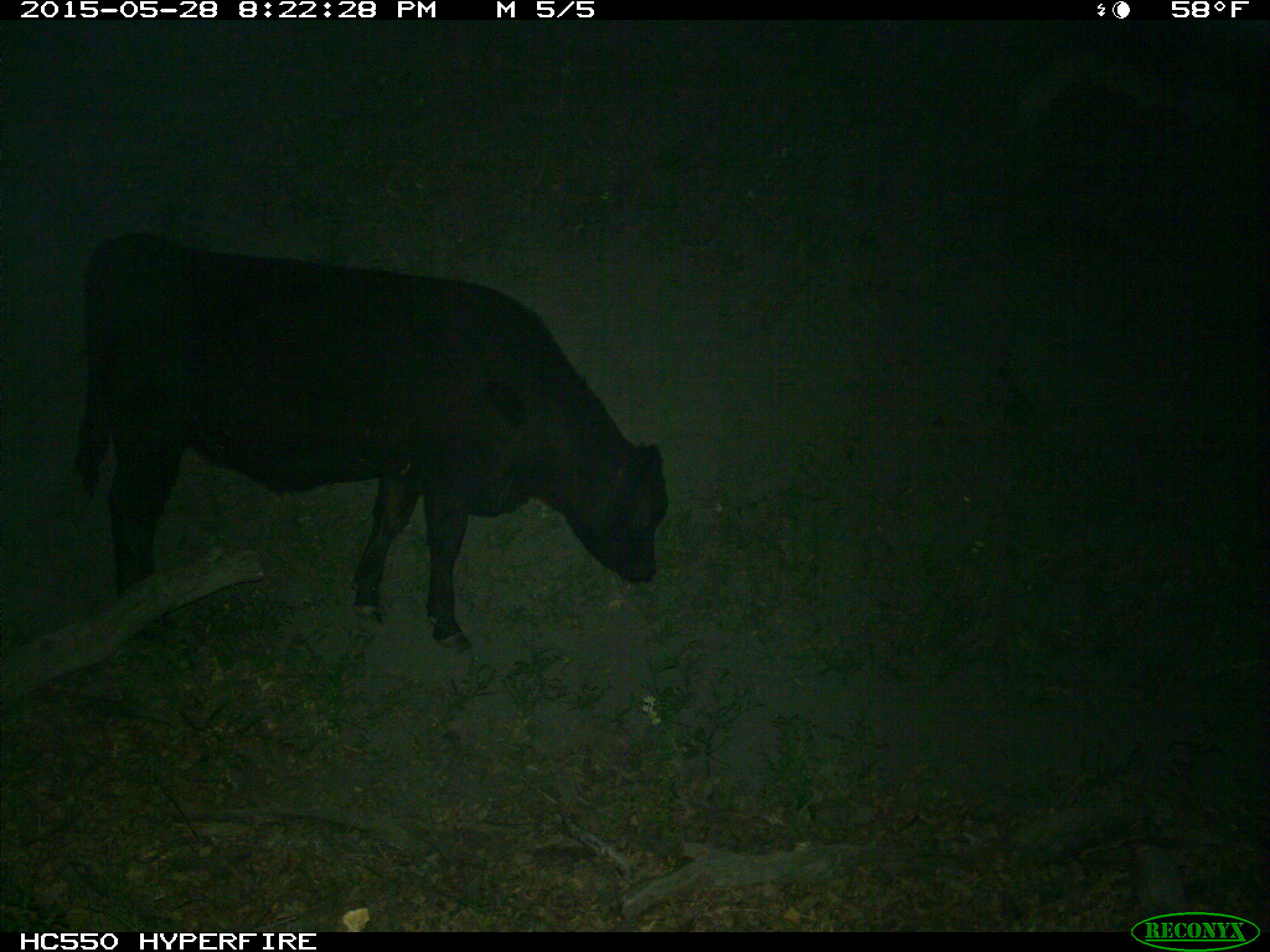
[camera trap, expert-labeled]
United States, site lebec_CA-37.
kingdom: Animalia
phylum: Chordata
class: Mammalia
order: Artiodactyla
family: Bovidae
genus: Bos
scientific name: Bos taurus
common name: domestic cow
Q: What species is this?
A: Bos taurus (domestic cow).